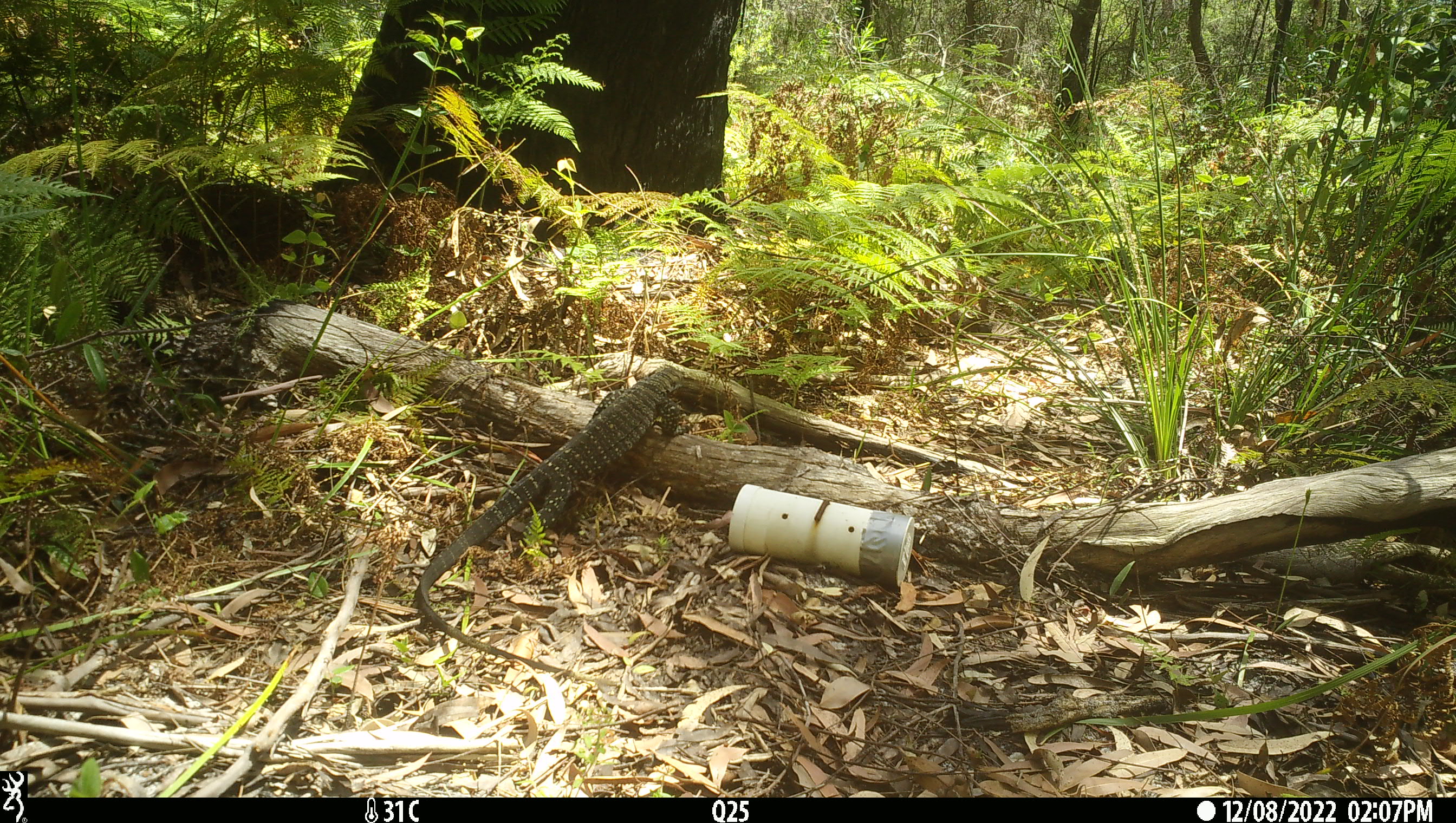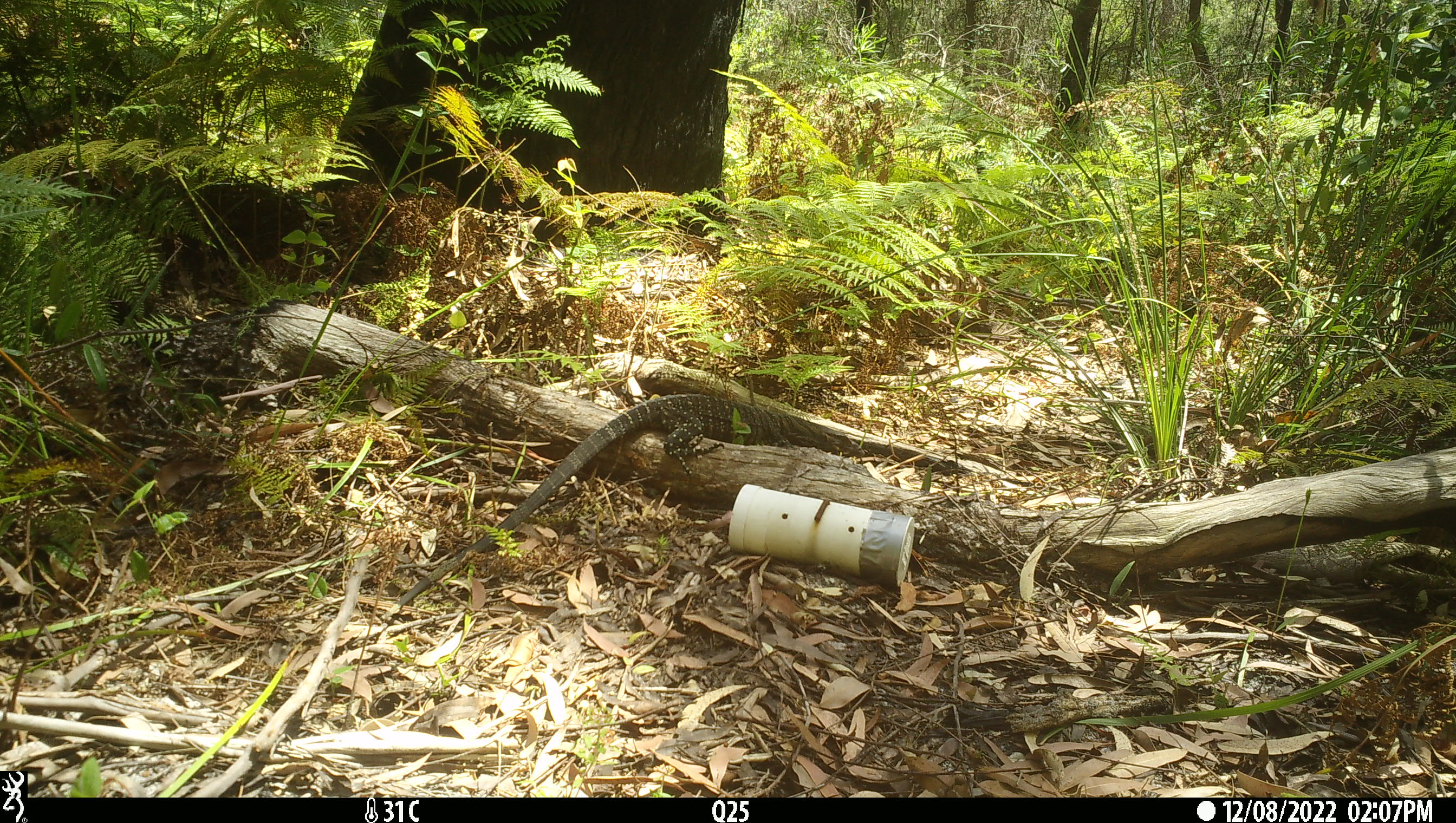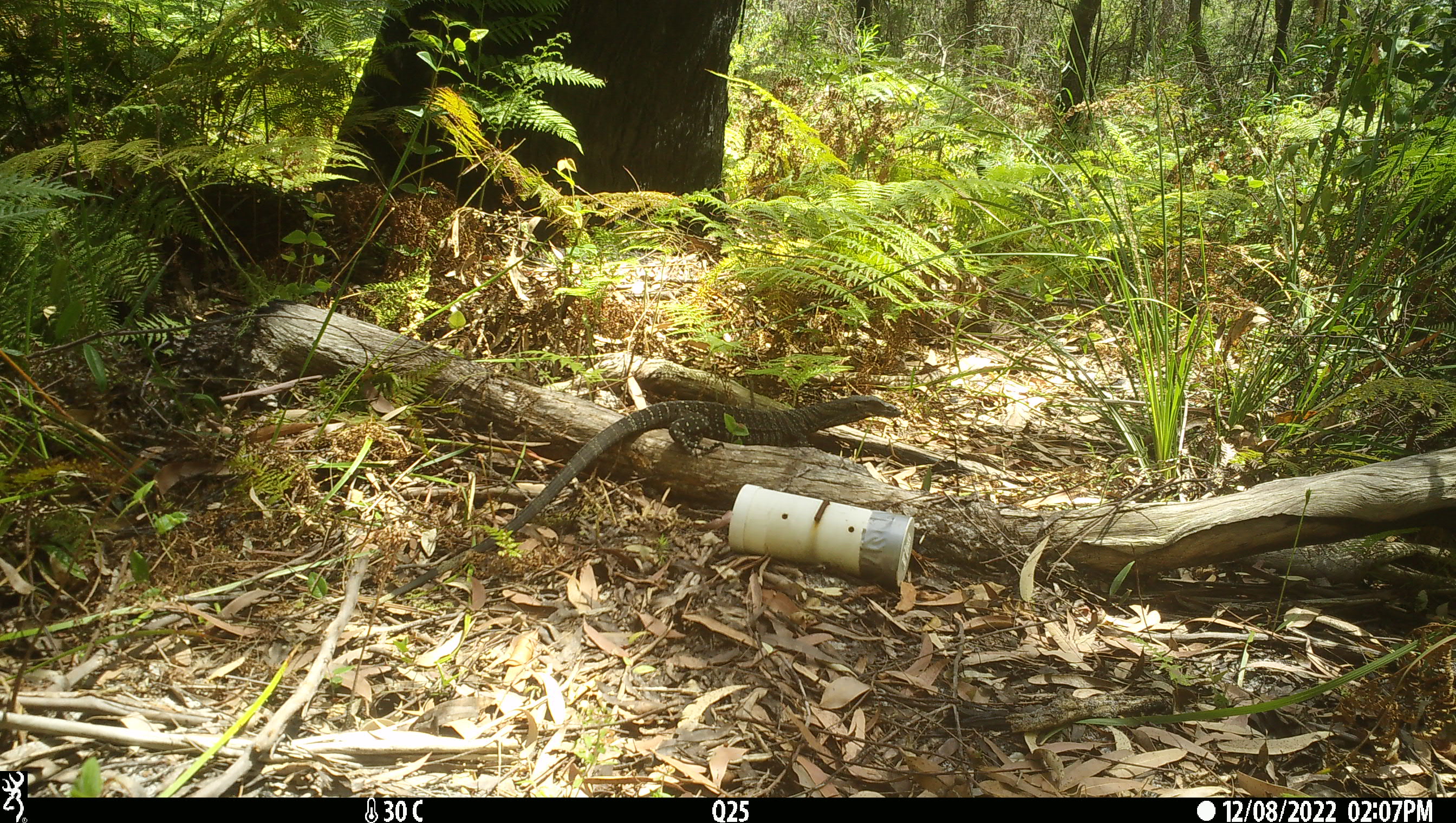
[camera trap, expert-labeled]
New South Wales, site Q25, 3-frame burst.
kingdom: Animalia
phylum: Chordata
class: Reptilia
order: Squamata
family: Varanidae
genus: Varanus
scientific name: Varanus varius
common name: lace monitor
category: goanna